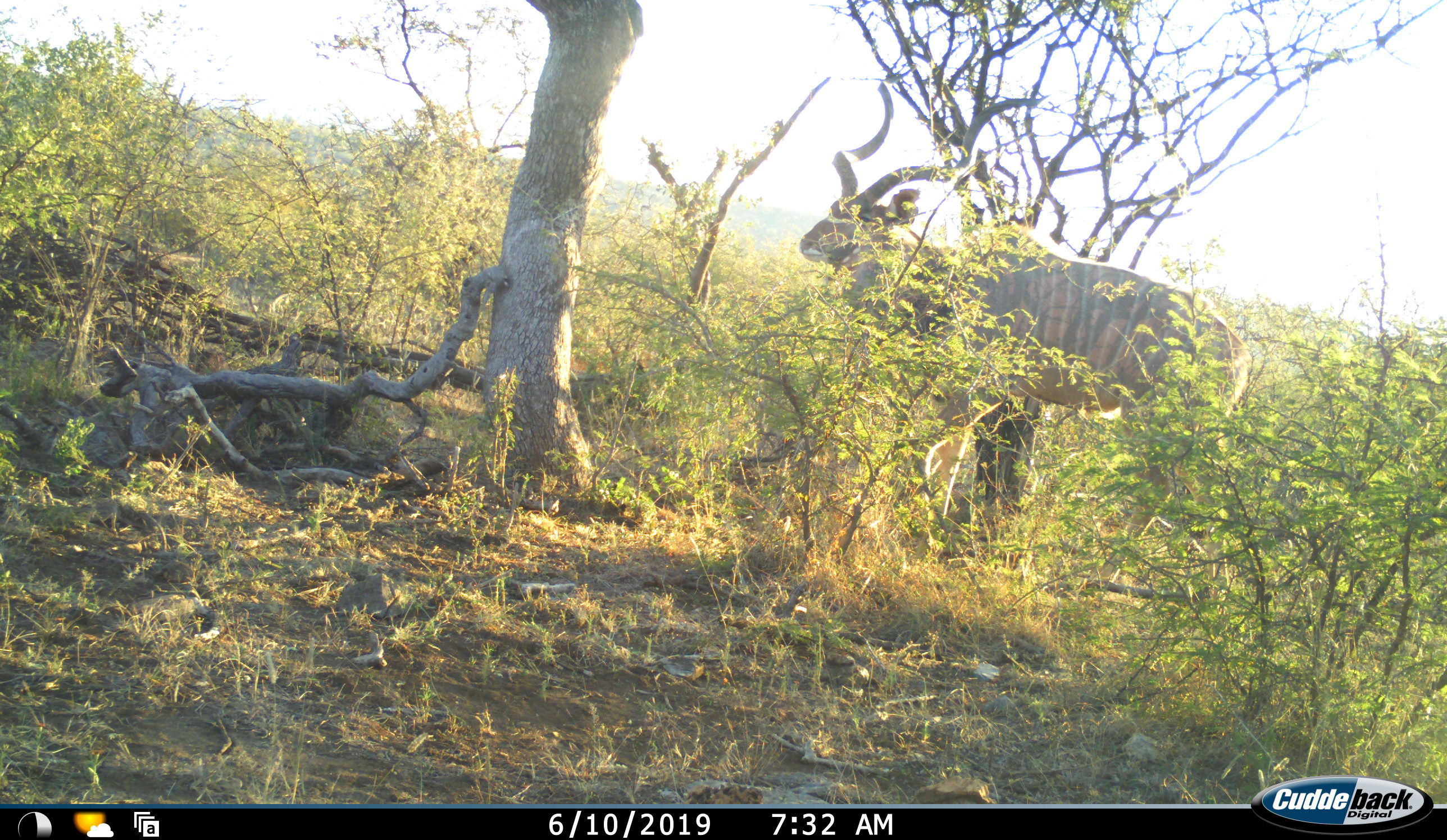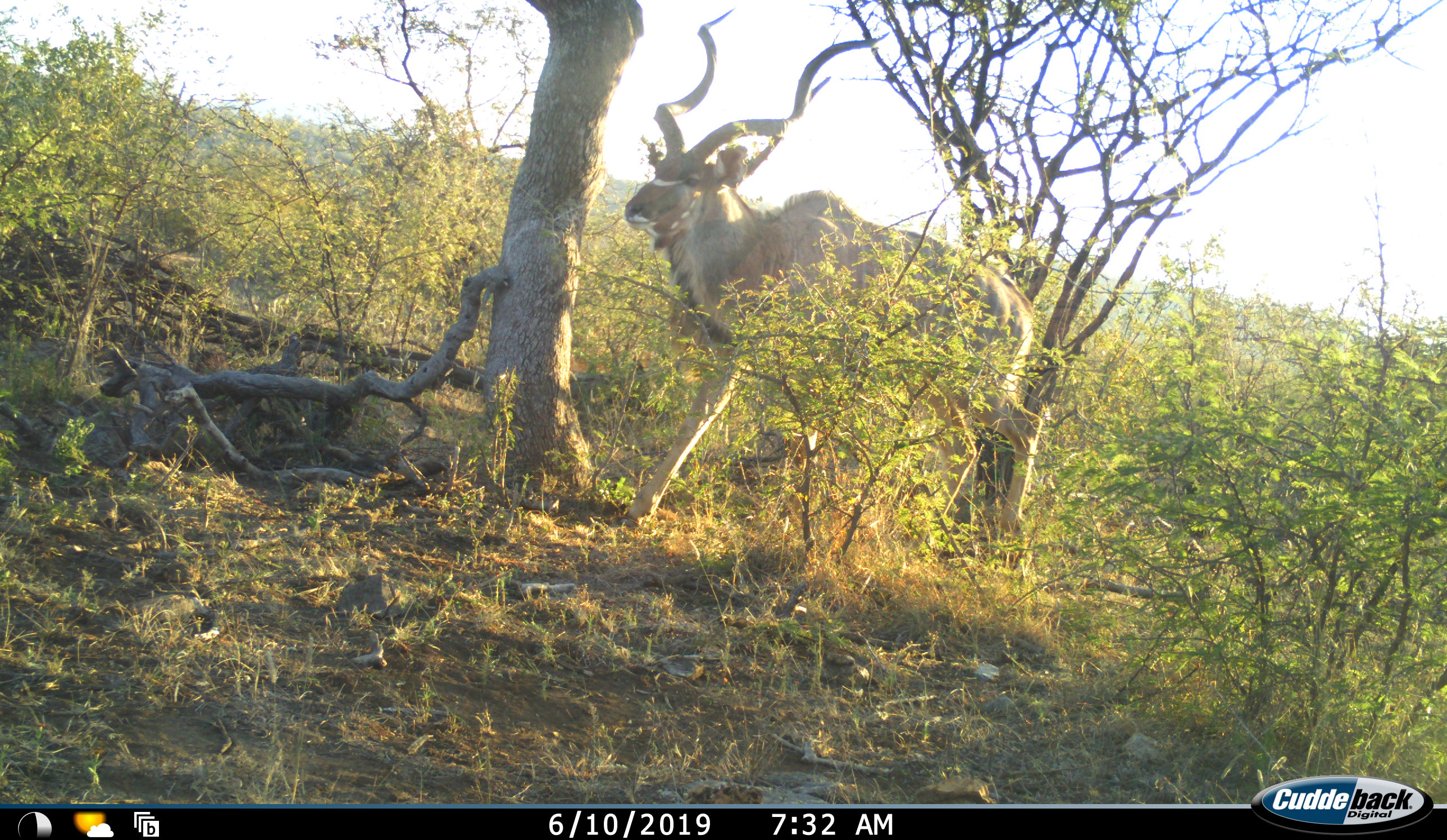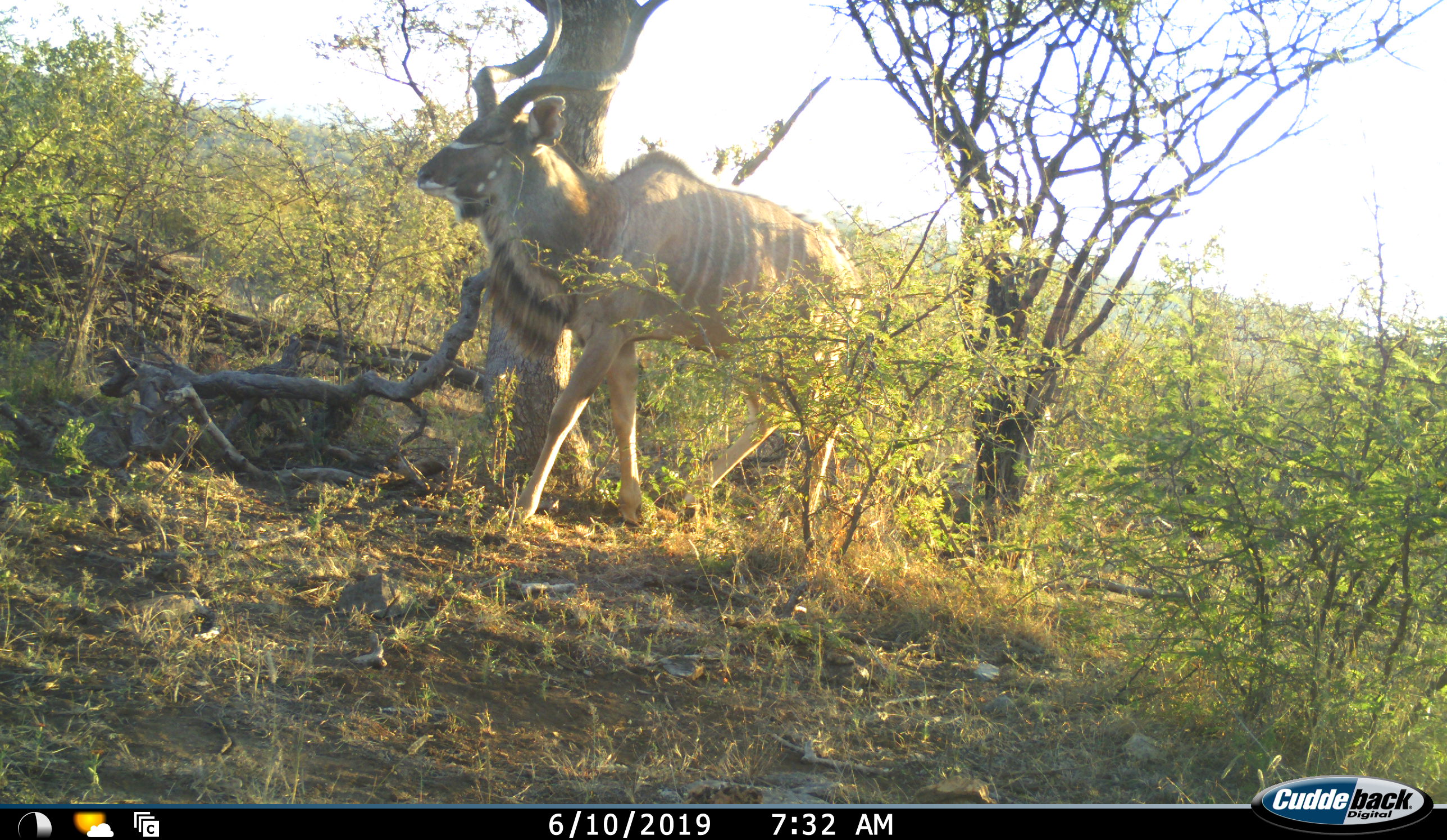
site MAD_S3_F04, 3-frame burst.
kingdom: Animalia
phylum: Chordata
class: Mammalia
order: Artiodactyla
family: Bovidae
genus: Tragelaphus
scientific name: Tragelaphus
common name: kudu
Kudu (Tragelaphus), count 1. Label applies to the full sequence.